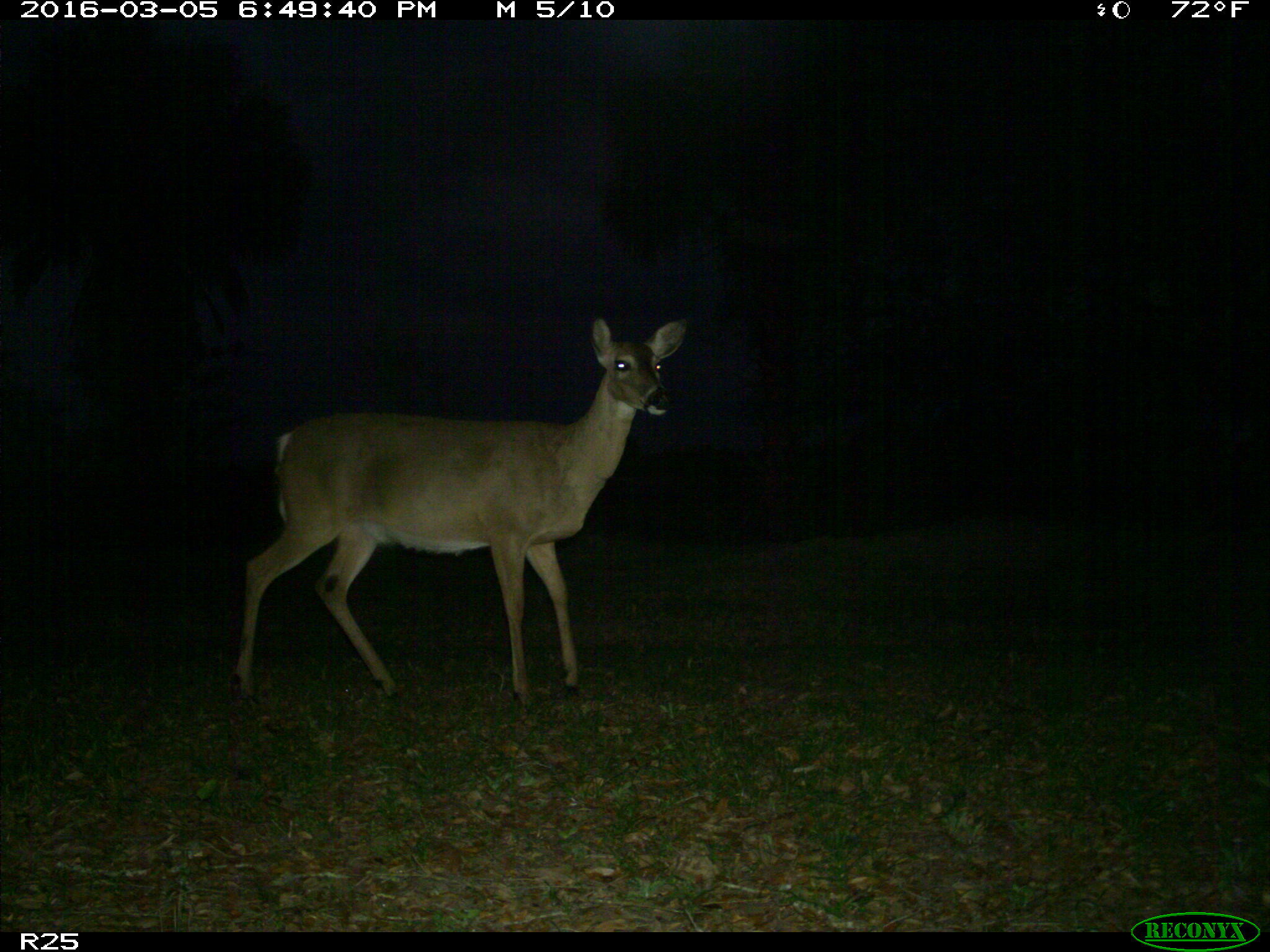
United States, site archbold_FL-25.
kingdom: Animalia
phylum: Chordata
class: Mammalia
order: Artiodactyla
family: Cervidae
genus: Odocoileus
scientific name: Odocoileus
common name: deer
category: unidentified deer